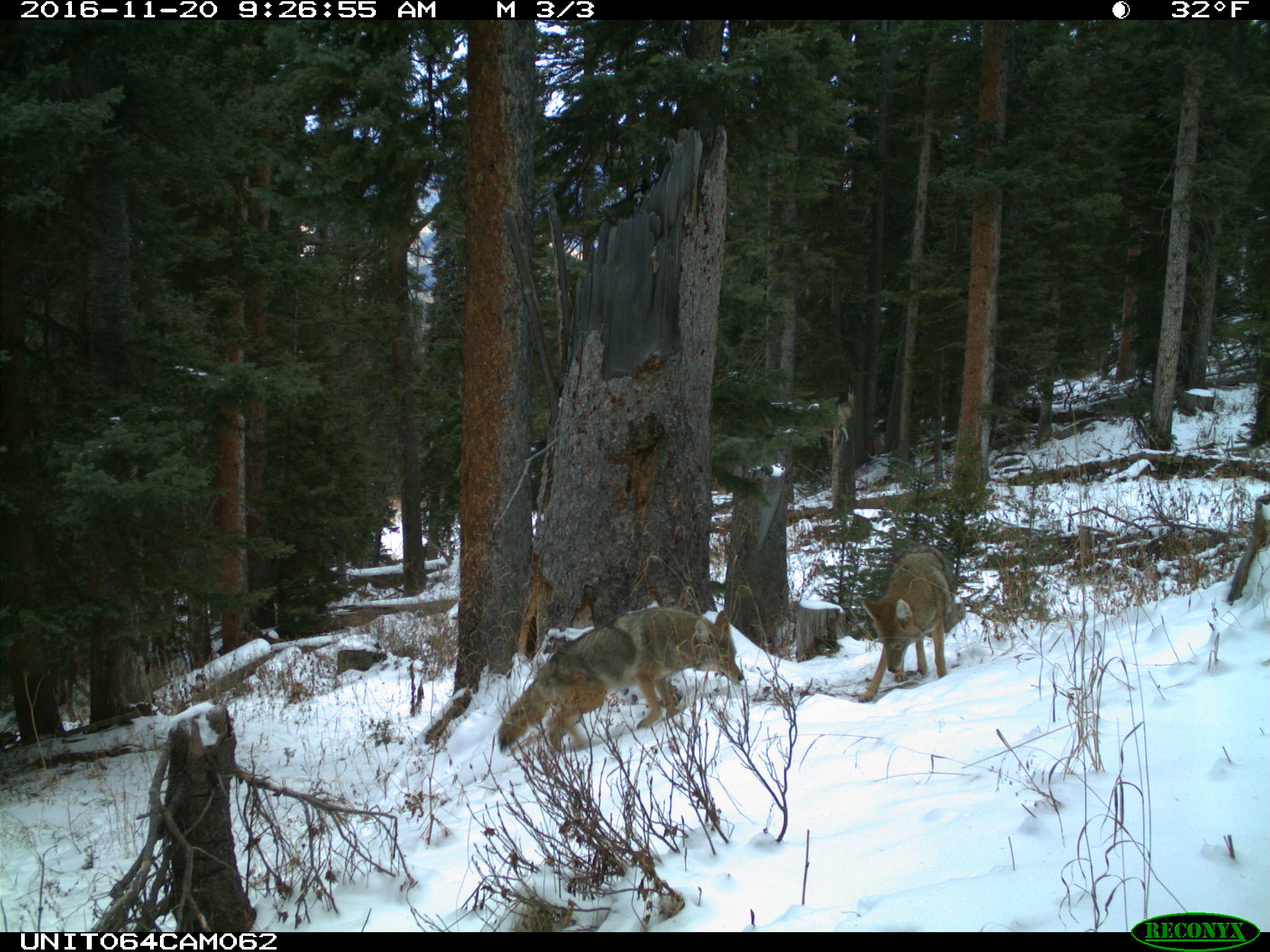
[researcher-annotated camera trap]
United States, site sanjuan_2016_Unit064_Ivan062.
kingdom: Animalia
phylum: Chordata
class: Mammalia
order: Carnivora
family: Canidae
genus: Canis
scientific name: Canis latrans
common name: coyote